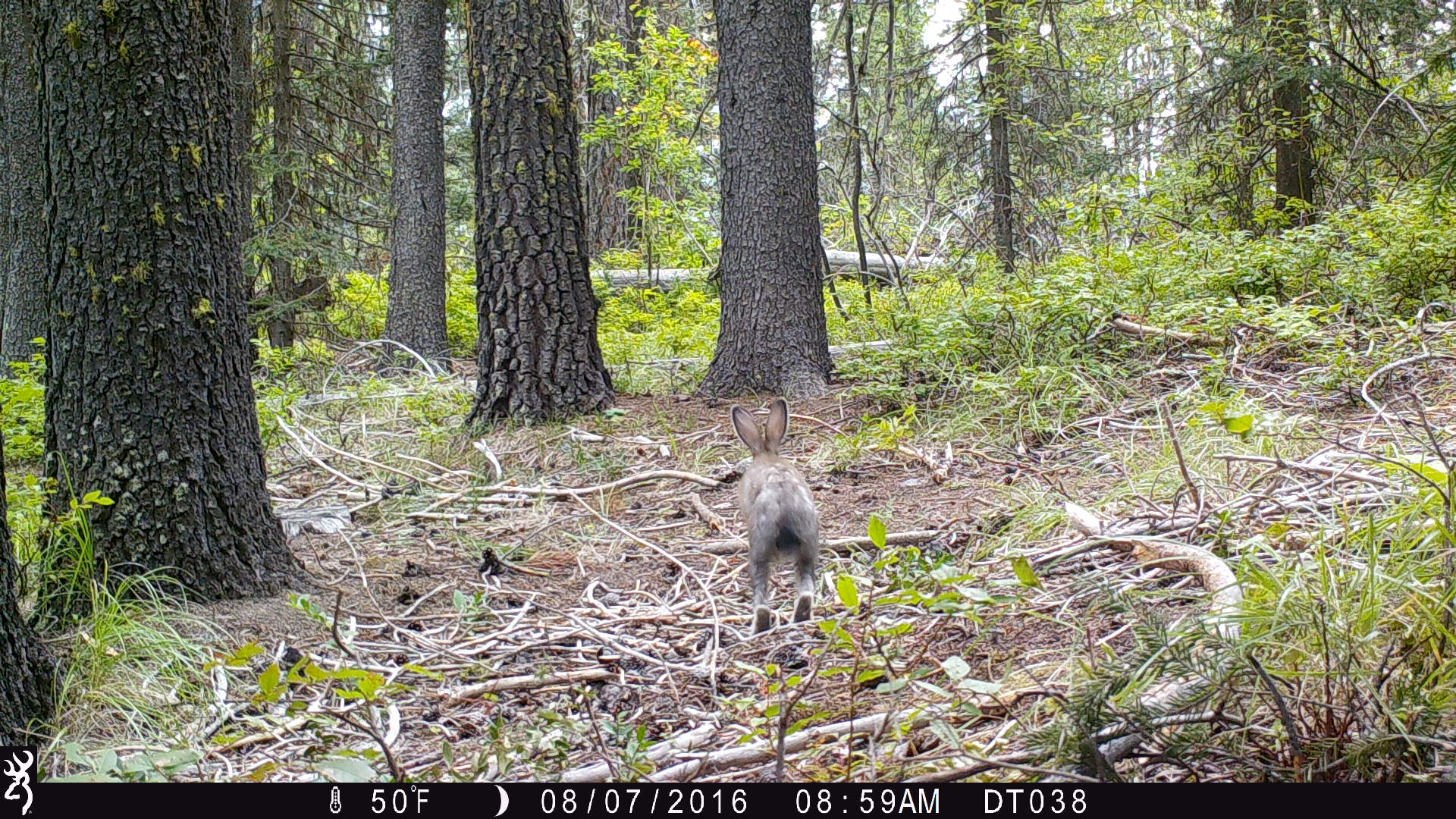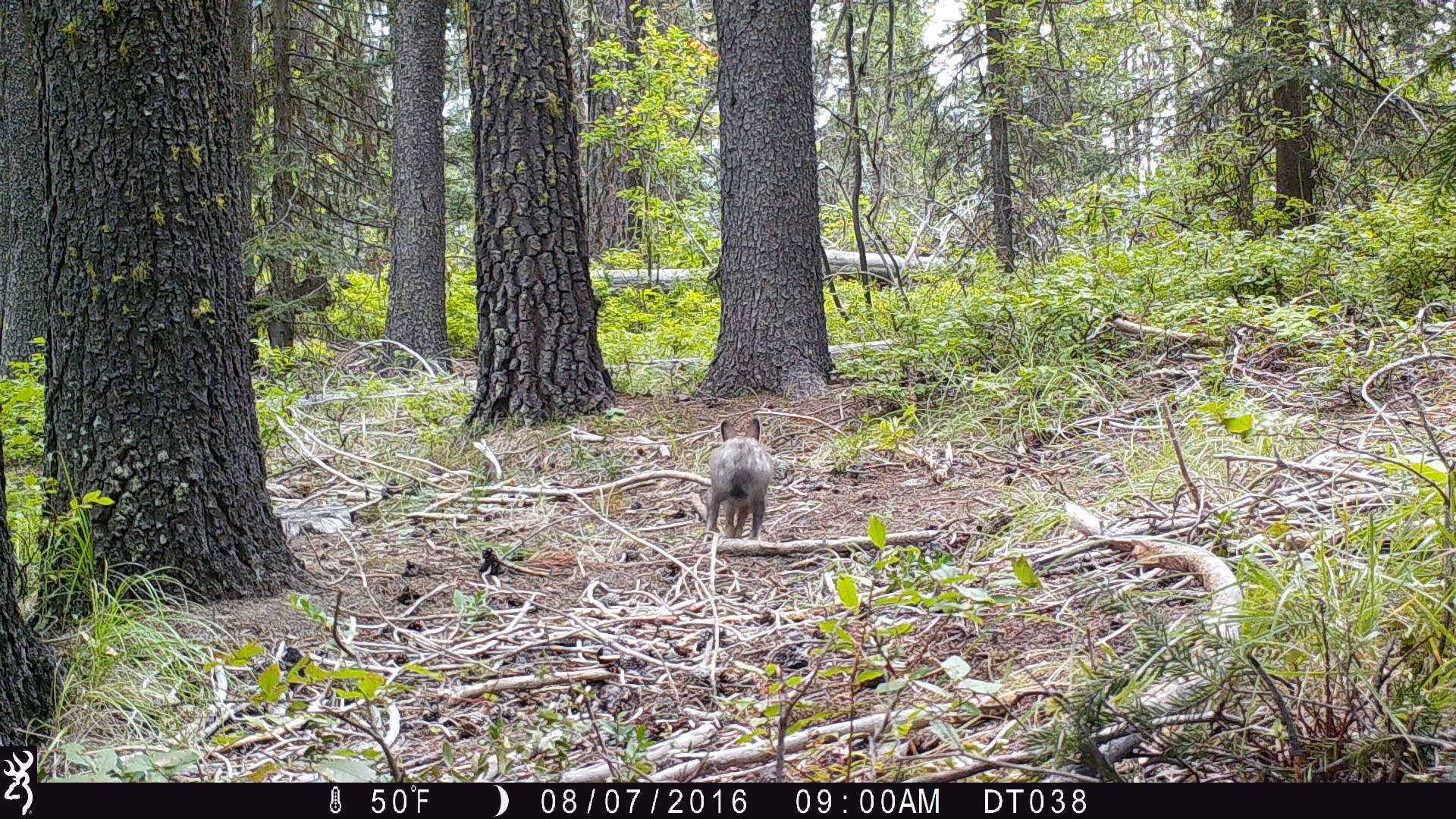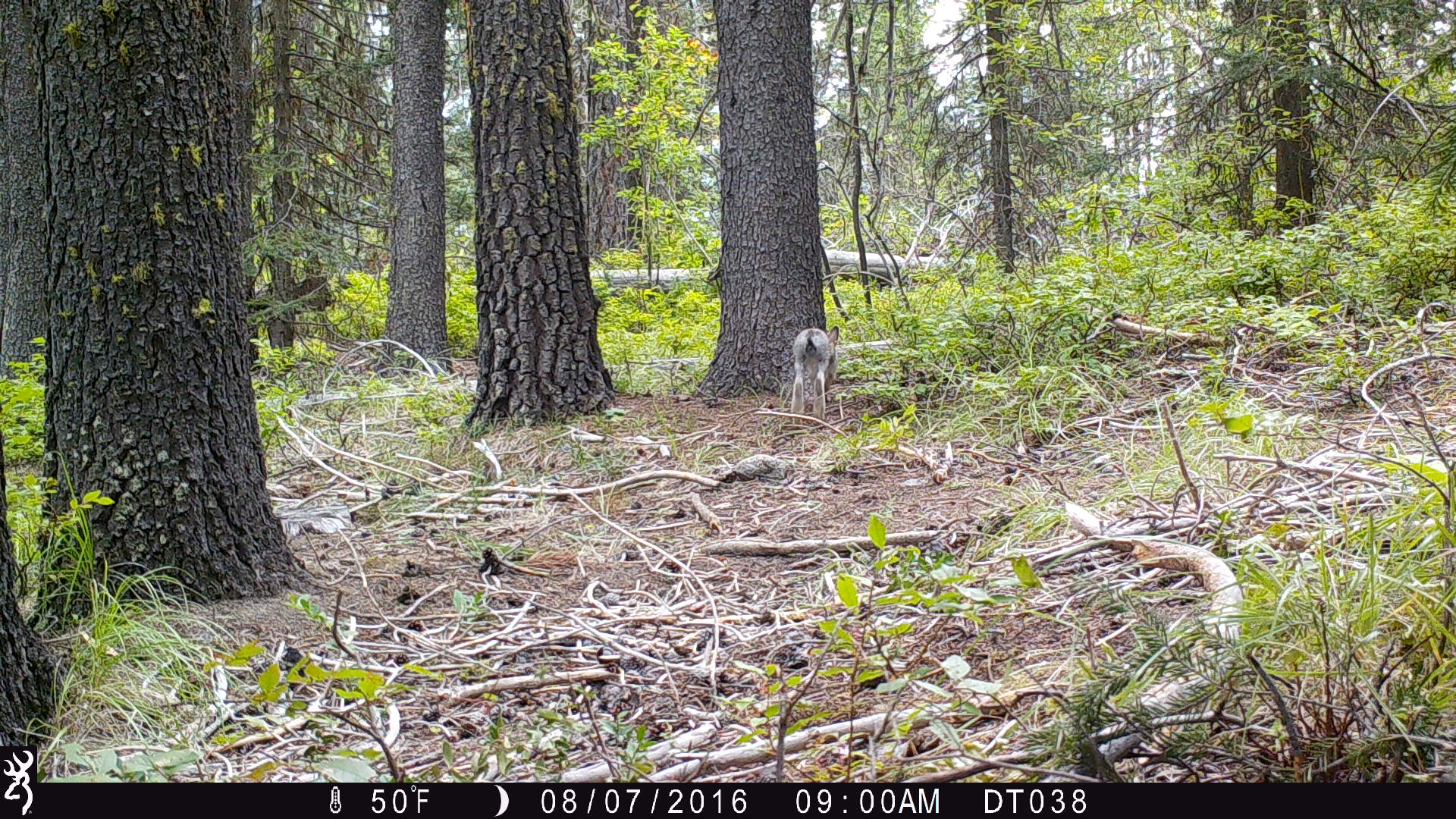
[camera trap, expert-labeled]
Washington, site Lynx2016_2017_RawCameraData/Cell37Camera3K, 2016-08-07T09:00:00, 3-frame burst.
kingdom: Animalia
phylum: Chordata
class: Mammalia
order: Lagomorpha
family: Leporidae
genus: Lepus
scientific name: Lepus americanus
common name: snowshoe hare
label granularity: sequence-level